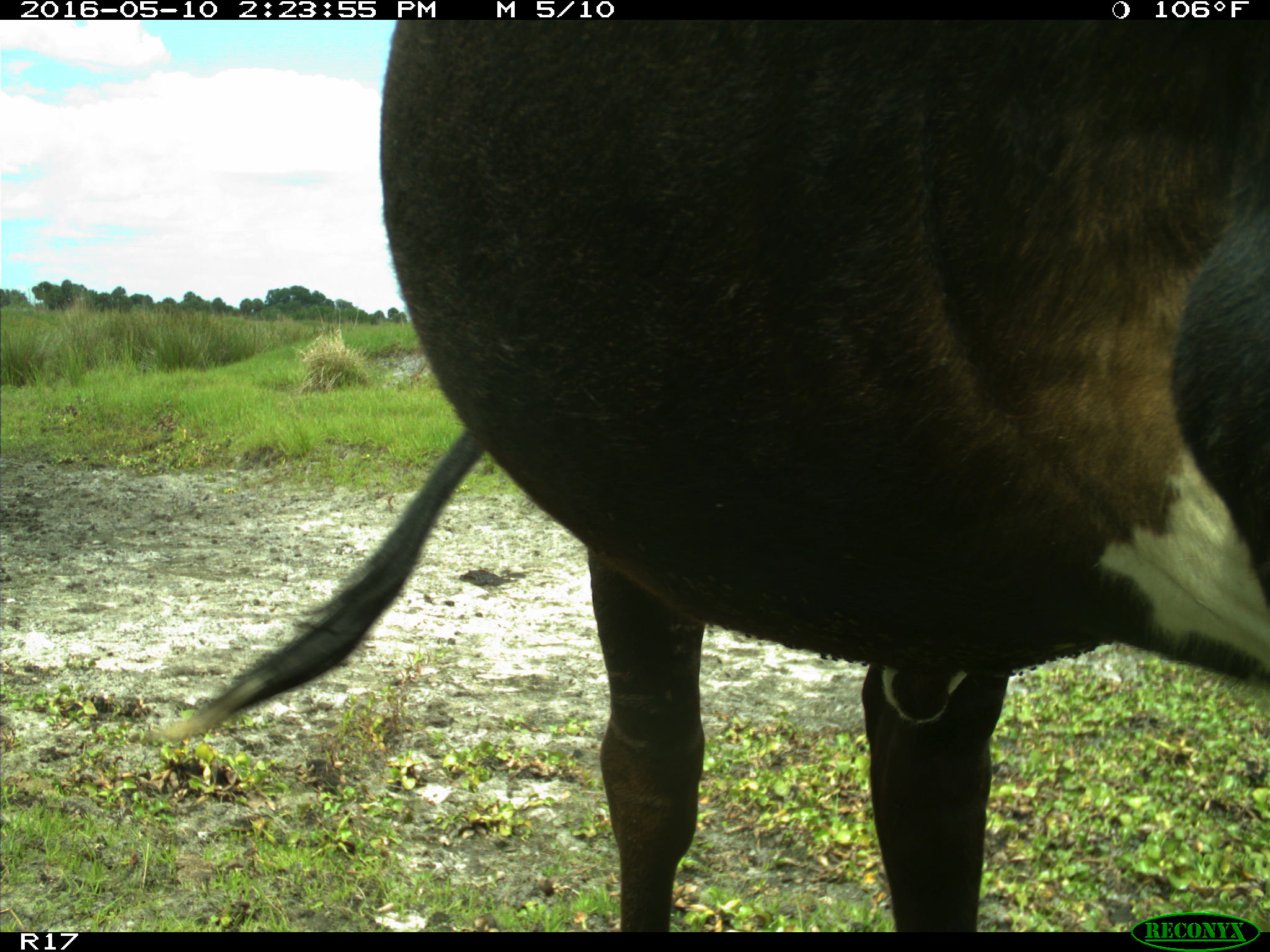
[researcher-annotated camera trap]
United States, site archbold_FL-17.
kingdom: Animalia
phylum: Chordata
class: Mammalia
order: Artiodactyla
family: Bovidae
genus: Bos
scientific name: Bos taurus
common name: domestic cow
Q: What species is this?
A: Bos taurus (domestic cow).